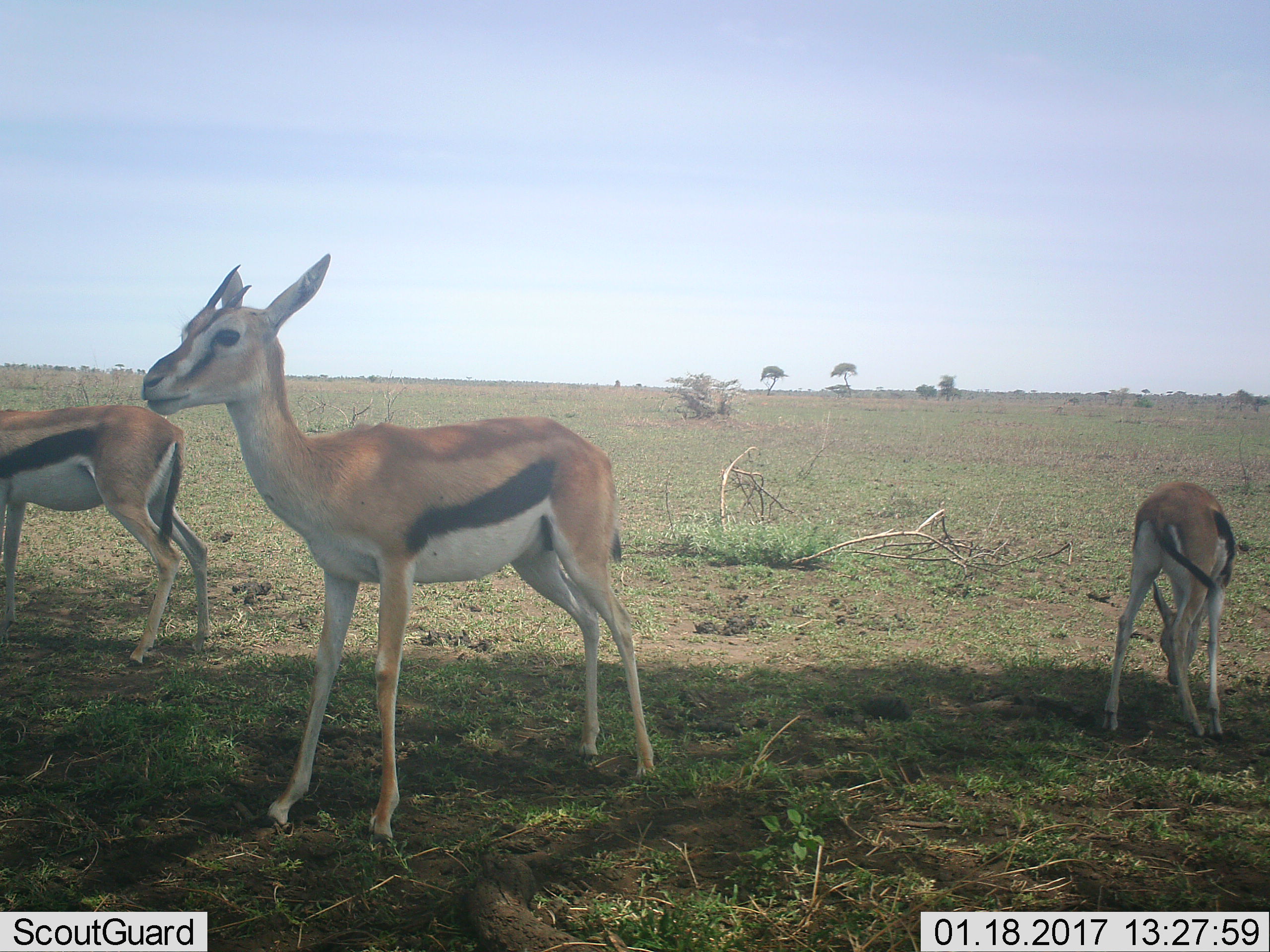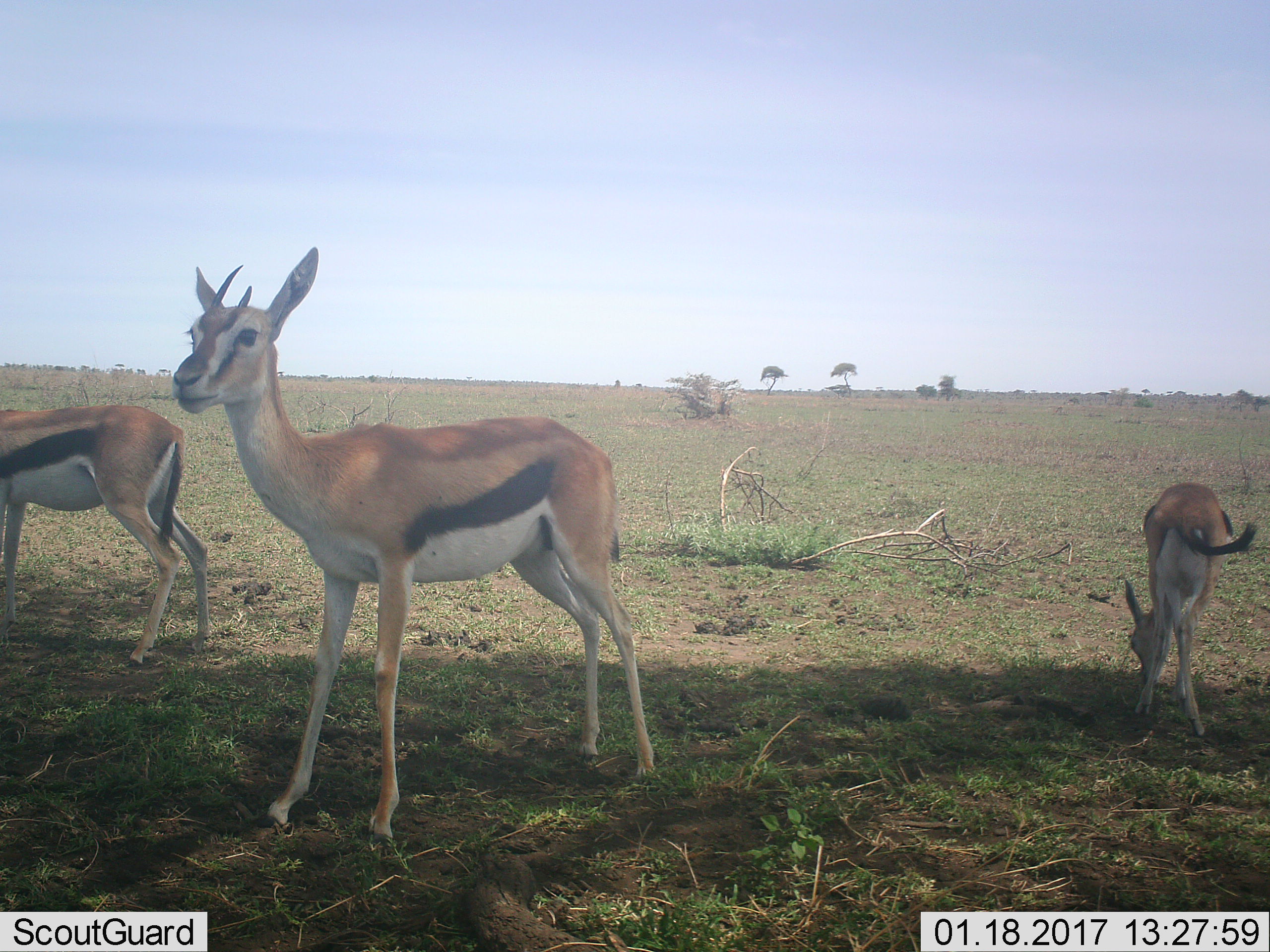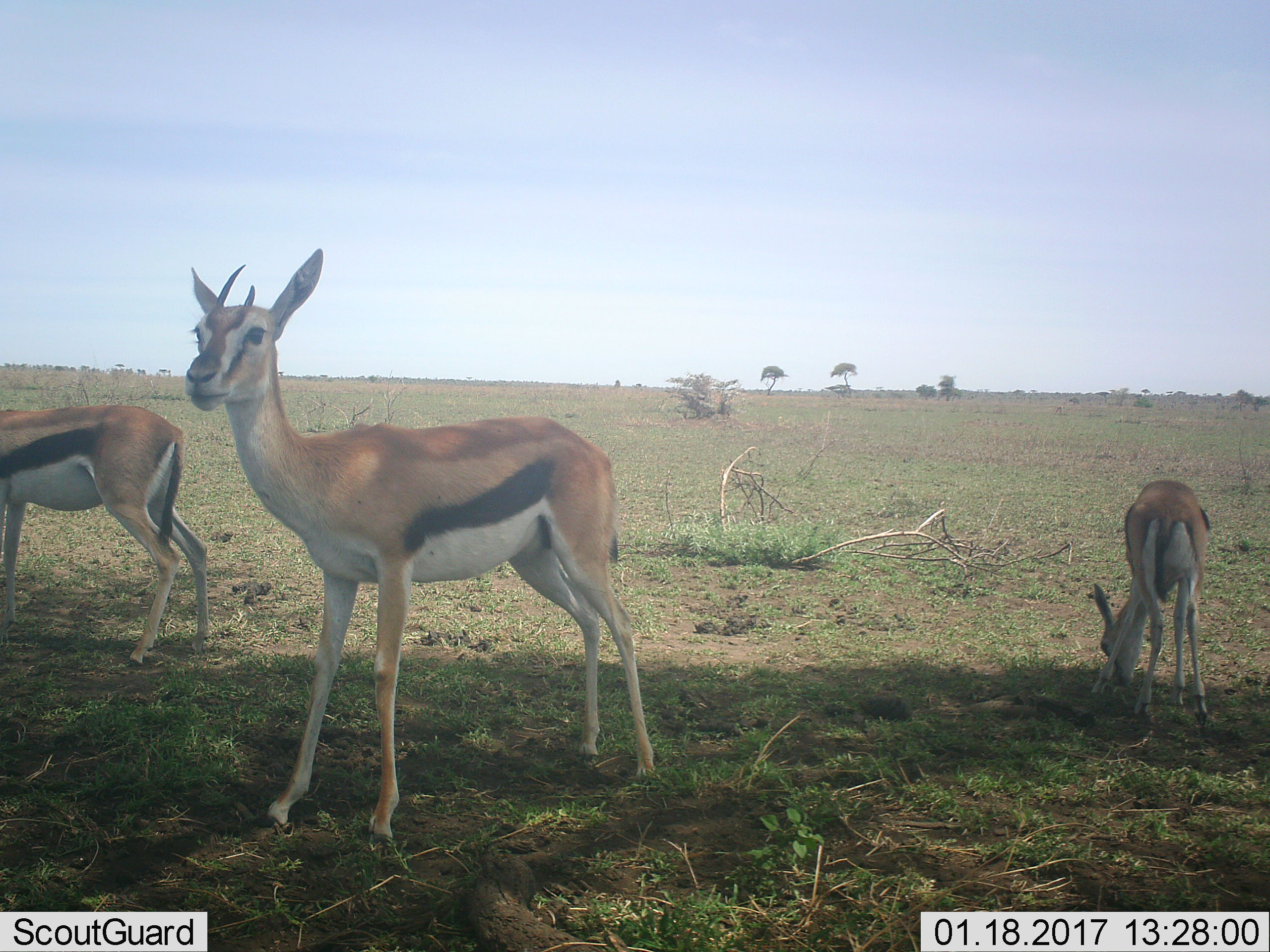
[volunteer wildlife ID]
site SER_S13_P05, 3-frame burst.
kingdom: Animalia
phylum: Chordata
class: Mammalia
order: Artiodactyla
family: Bovidae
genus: Eudorcas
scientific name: Eudorcas thomsonii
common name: thomson's gazelle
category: gazellethomsons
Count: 3.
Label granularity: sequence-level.